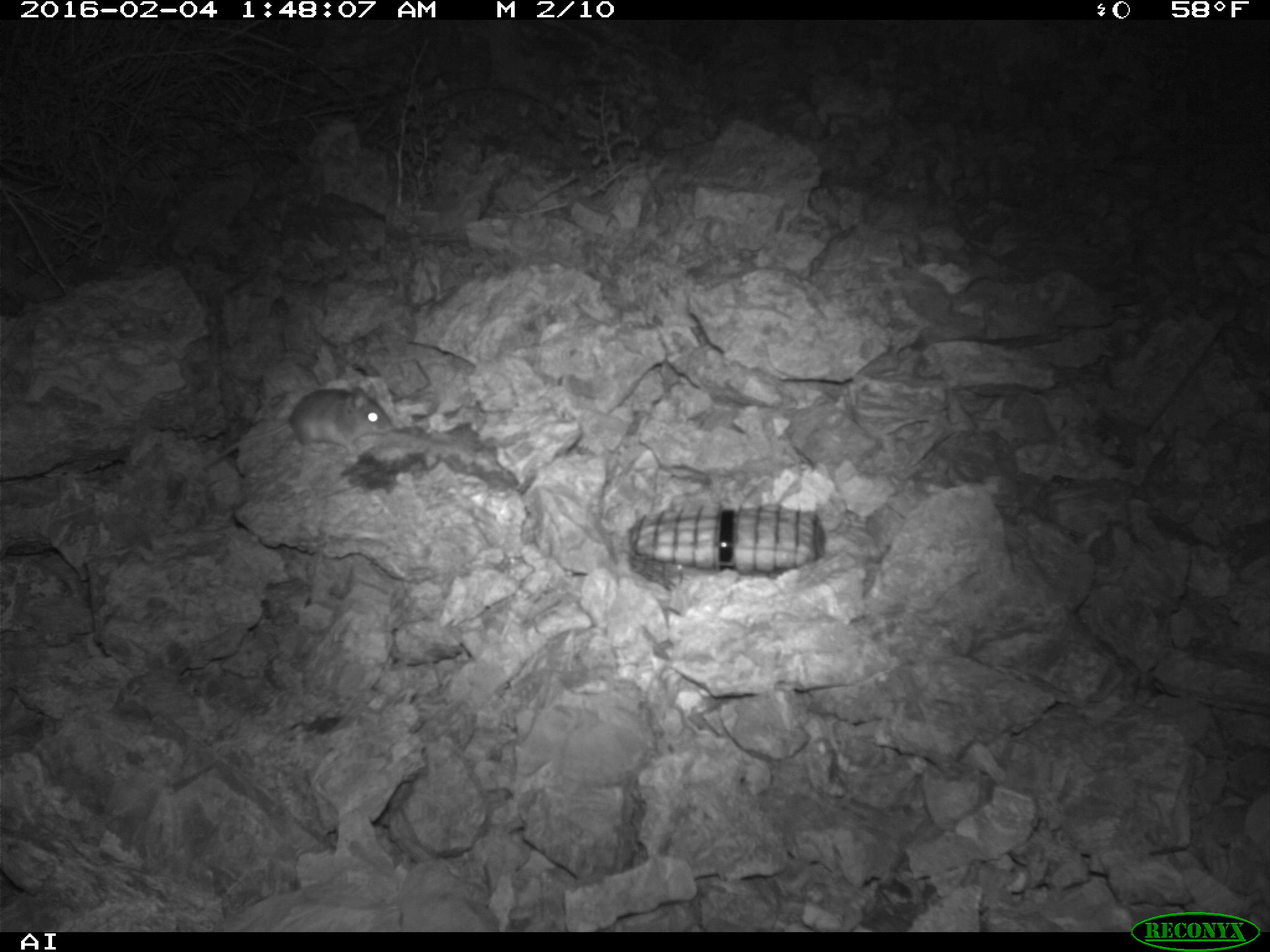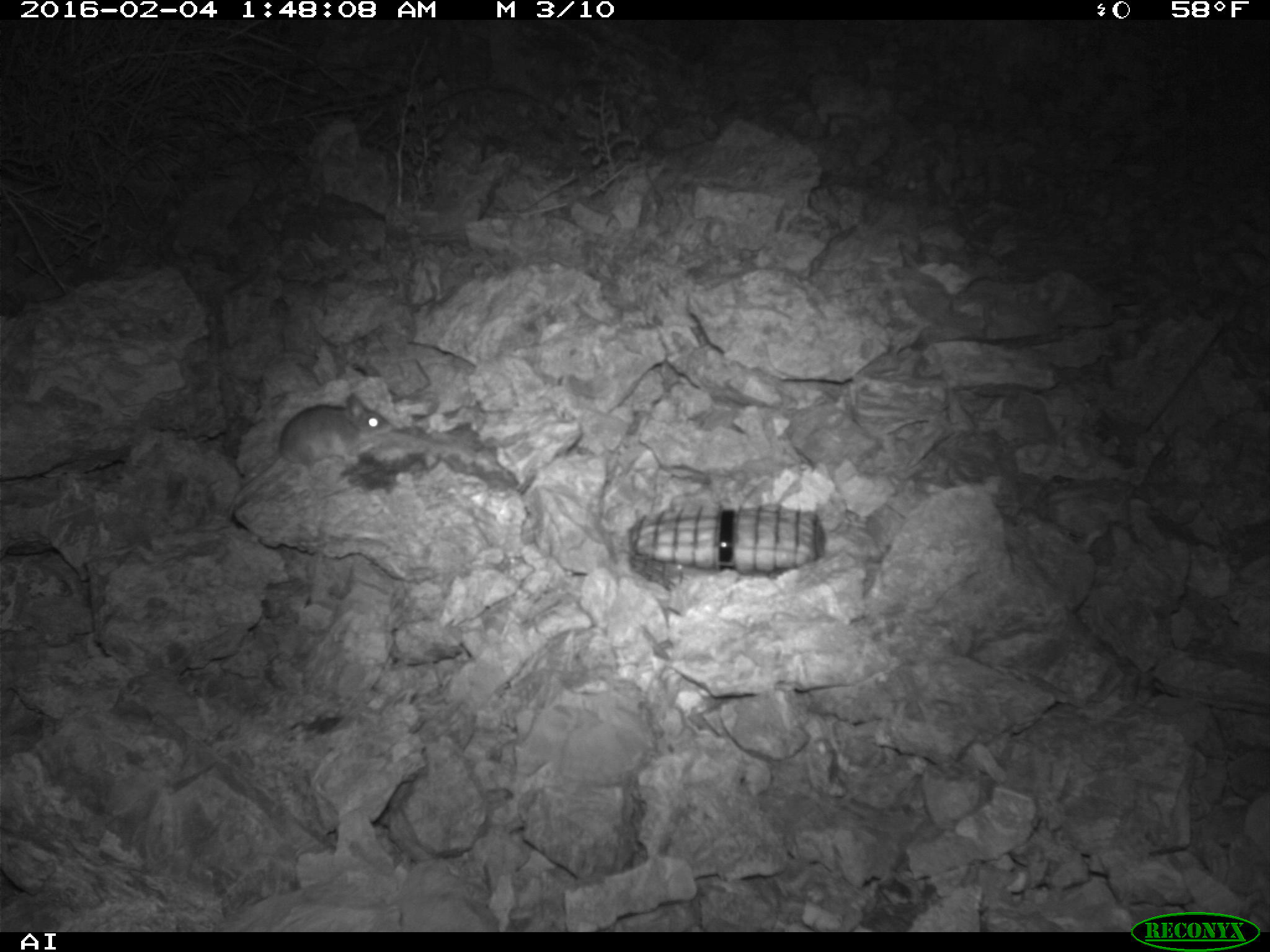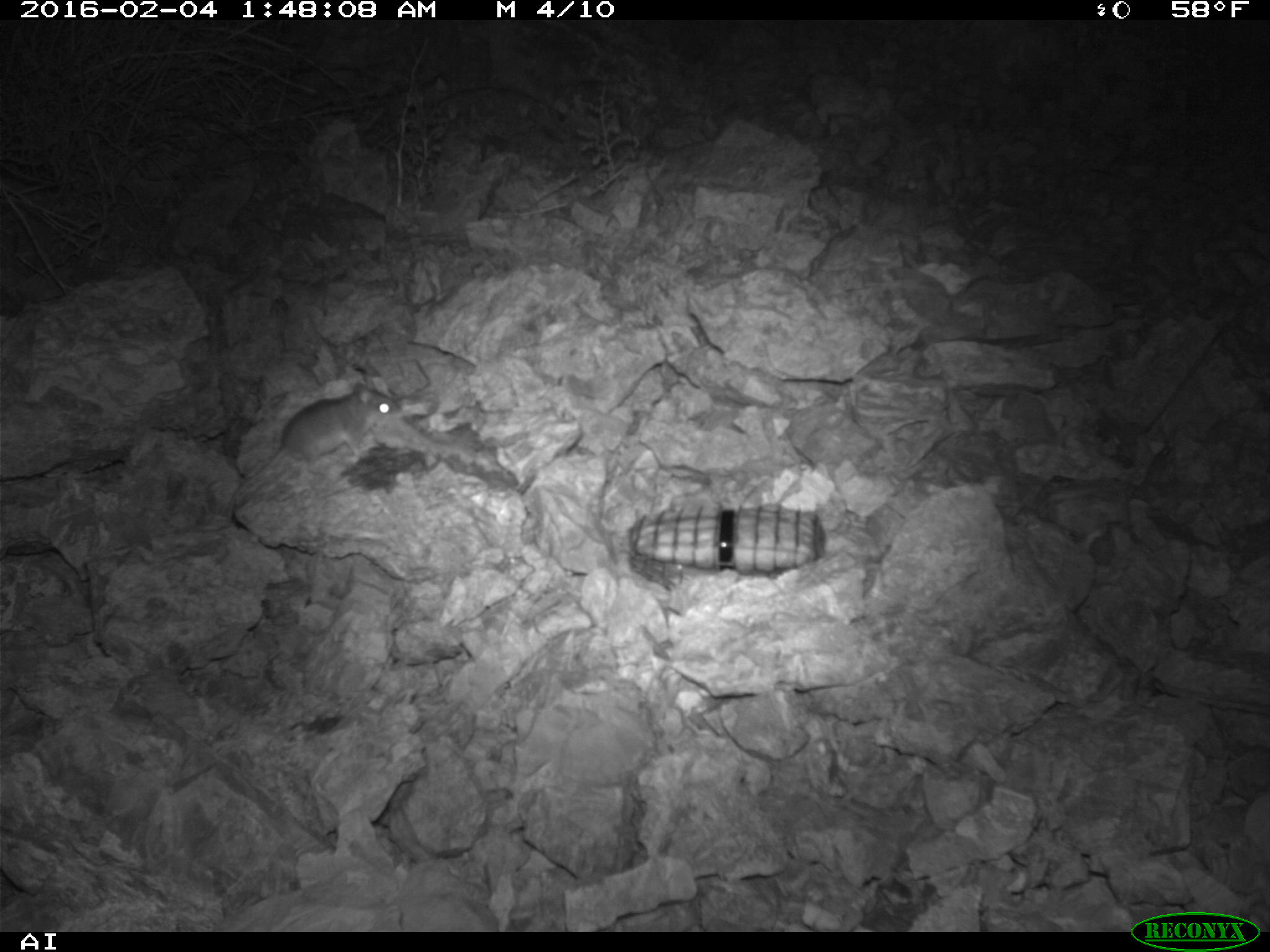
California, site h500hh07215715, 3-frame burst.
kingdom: Animalia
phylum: Chordata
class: Mammalia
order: Rodentia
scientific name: Rodentia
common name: rodent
Rodent (Rodentia).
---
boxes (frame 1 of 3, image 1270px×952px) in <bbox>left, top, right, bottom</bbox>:
rodent: <bbox>203, 381, 393, 467</bbox>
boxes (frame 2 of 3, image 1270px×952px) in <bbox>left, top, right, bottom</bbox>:
rodent: <bbox>224, 393, 393, 522</bbox>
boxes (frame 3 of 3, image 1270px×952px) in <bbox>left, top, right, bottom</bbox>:
rodent: <bbox>225, 382, 401, 509</bbox>